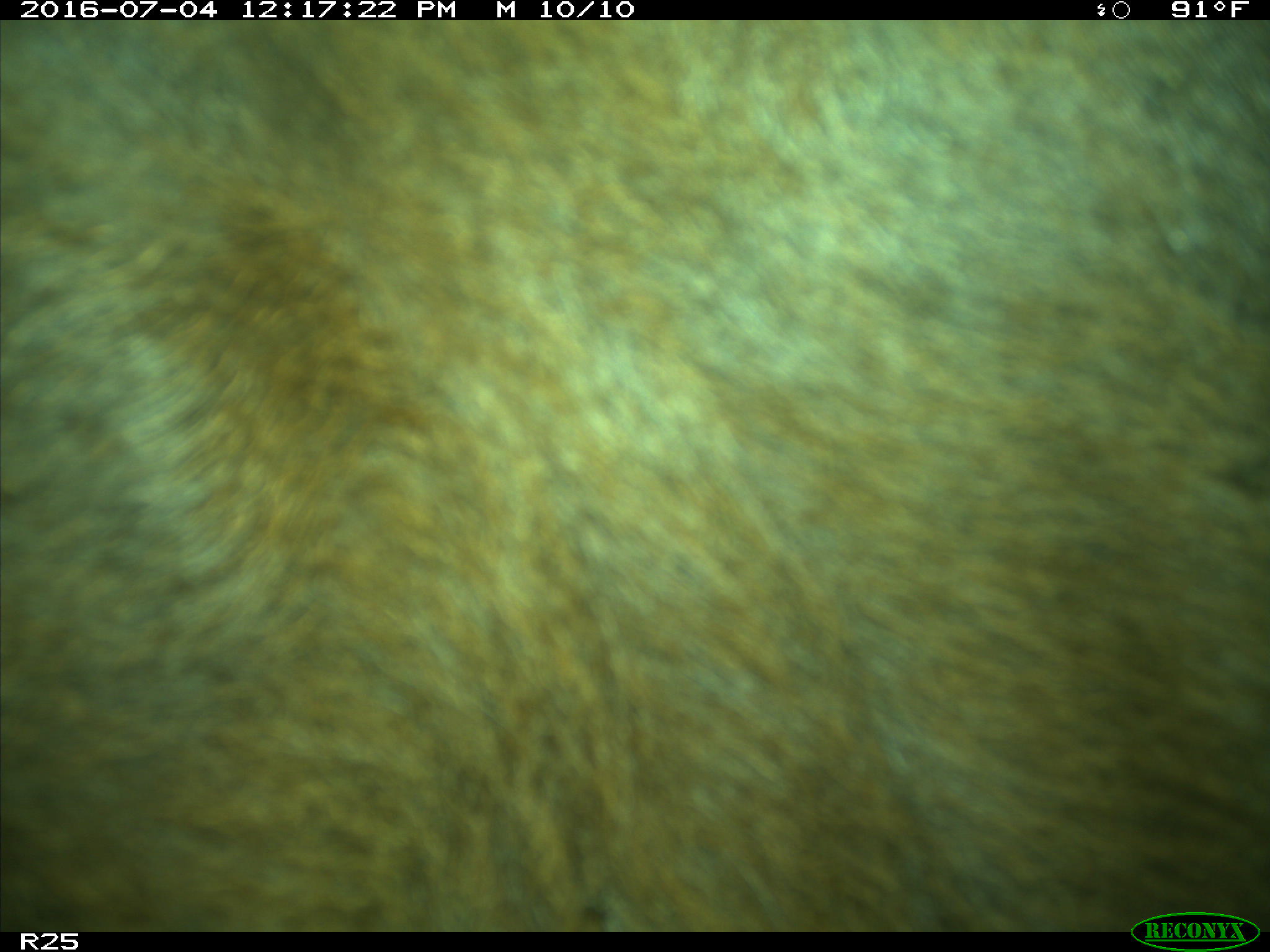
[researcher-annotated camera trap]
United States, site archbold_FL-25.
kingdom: Animalia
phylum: Chordata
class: Mammalia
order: Artiodactyla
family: Bovidae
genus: Bos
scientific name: Bos taurus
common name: domestic cow